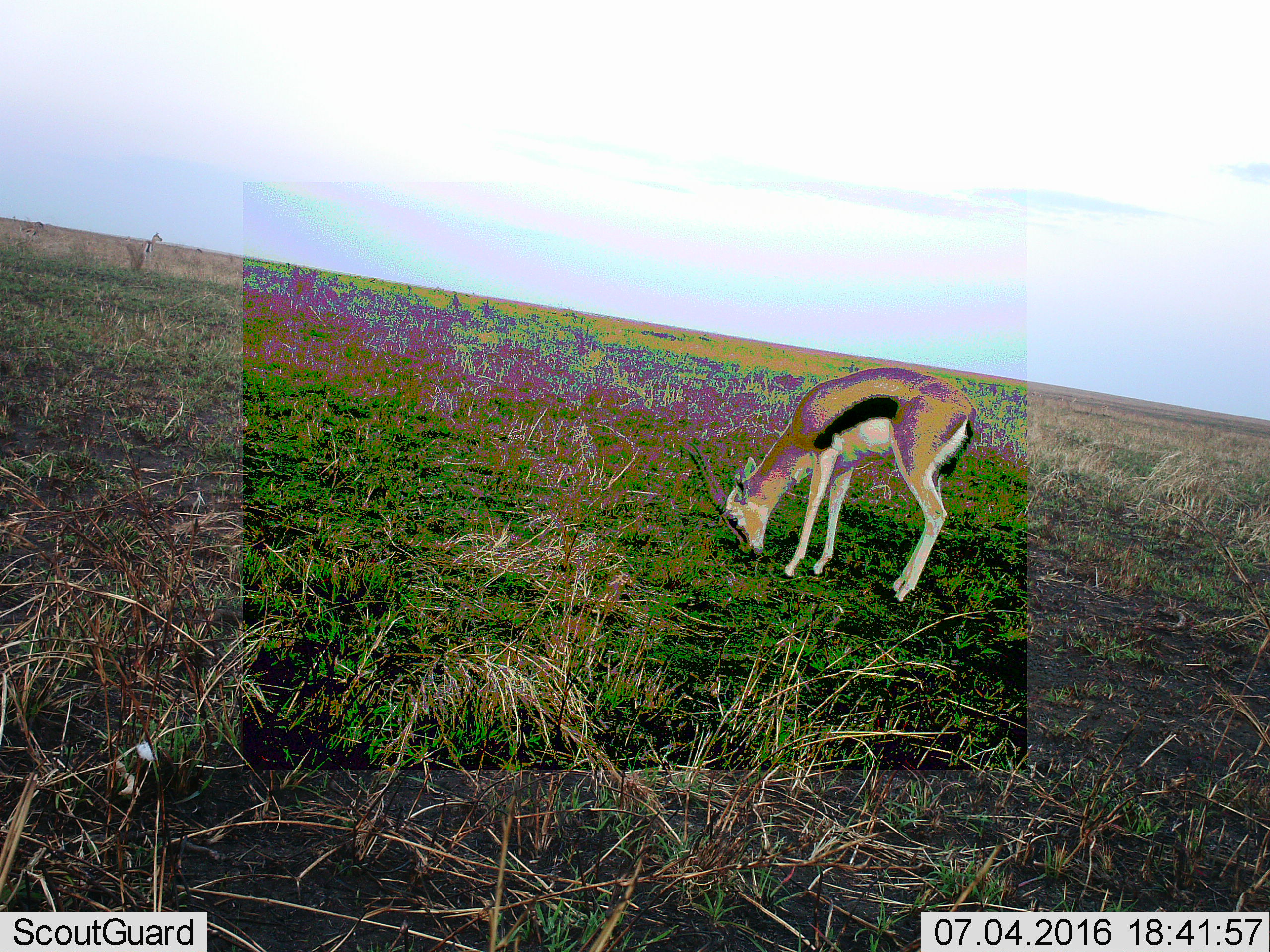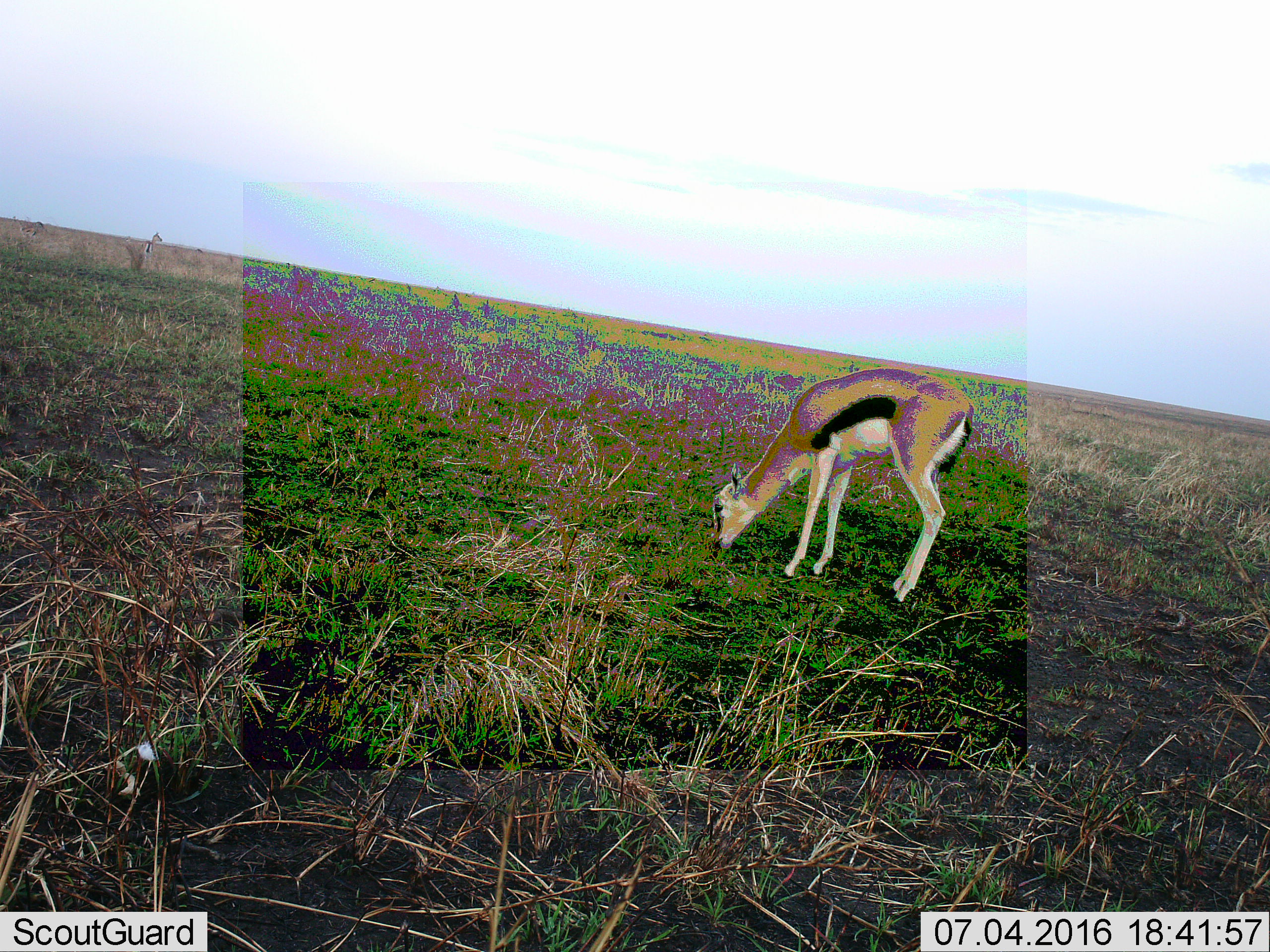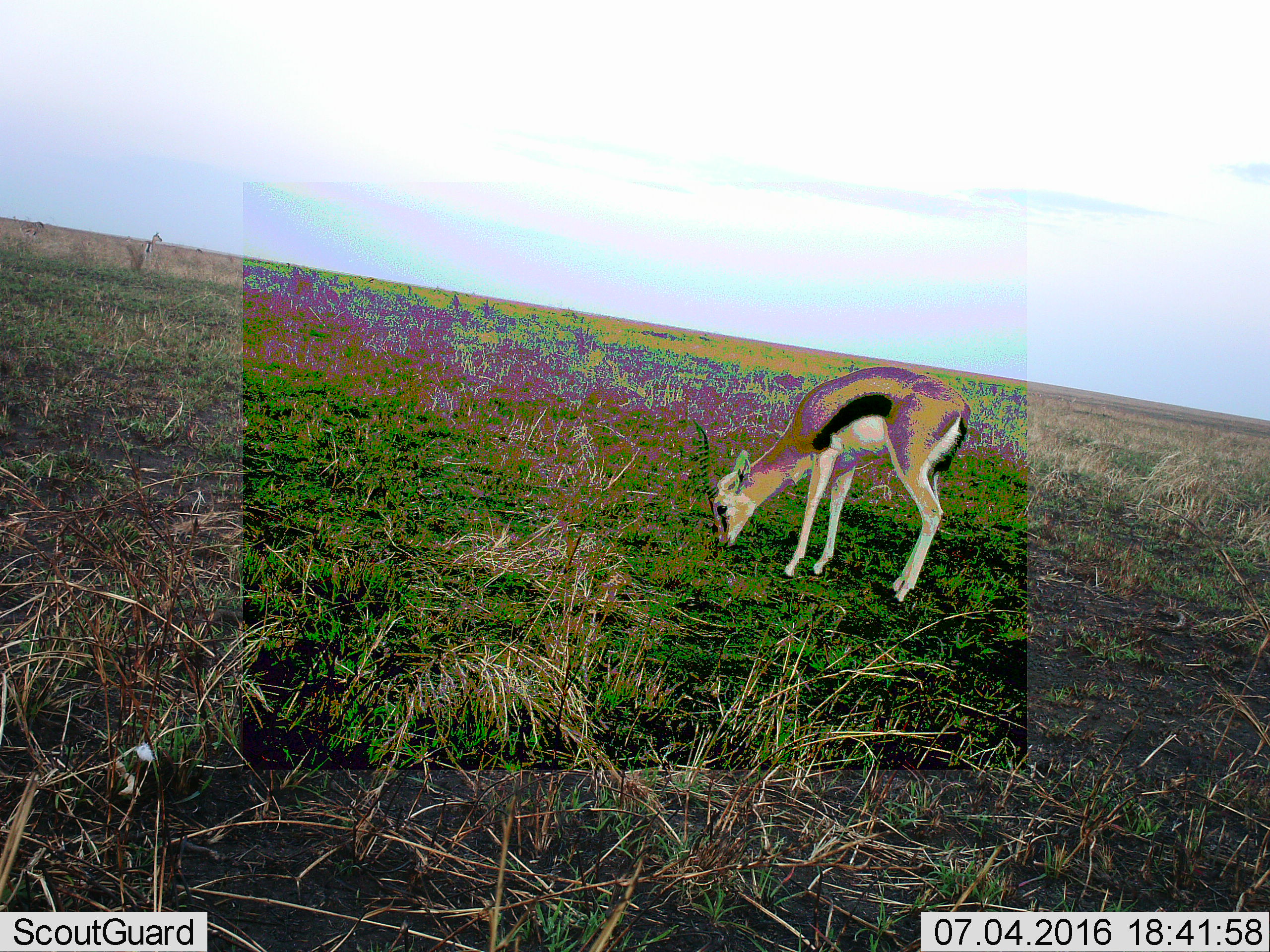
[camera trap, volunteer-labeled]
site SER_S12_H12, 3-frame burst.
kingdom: Animalia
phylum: Chordata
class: Mammalia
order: Artiodactyla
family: Bovidae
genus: Eudorcas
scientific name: Eudorcas thomsonii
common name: thomson's gazelle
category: gazellethomsons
Gazellethomsons (thomson's gazelle) (Eudorcas thomsonii), count 1. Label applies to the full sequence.